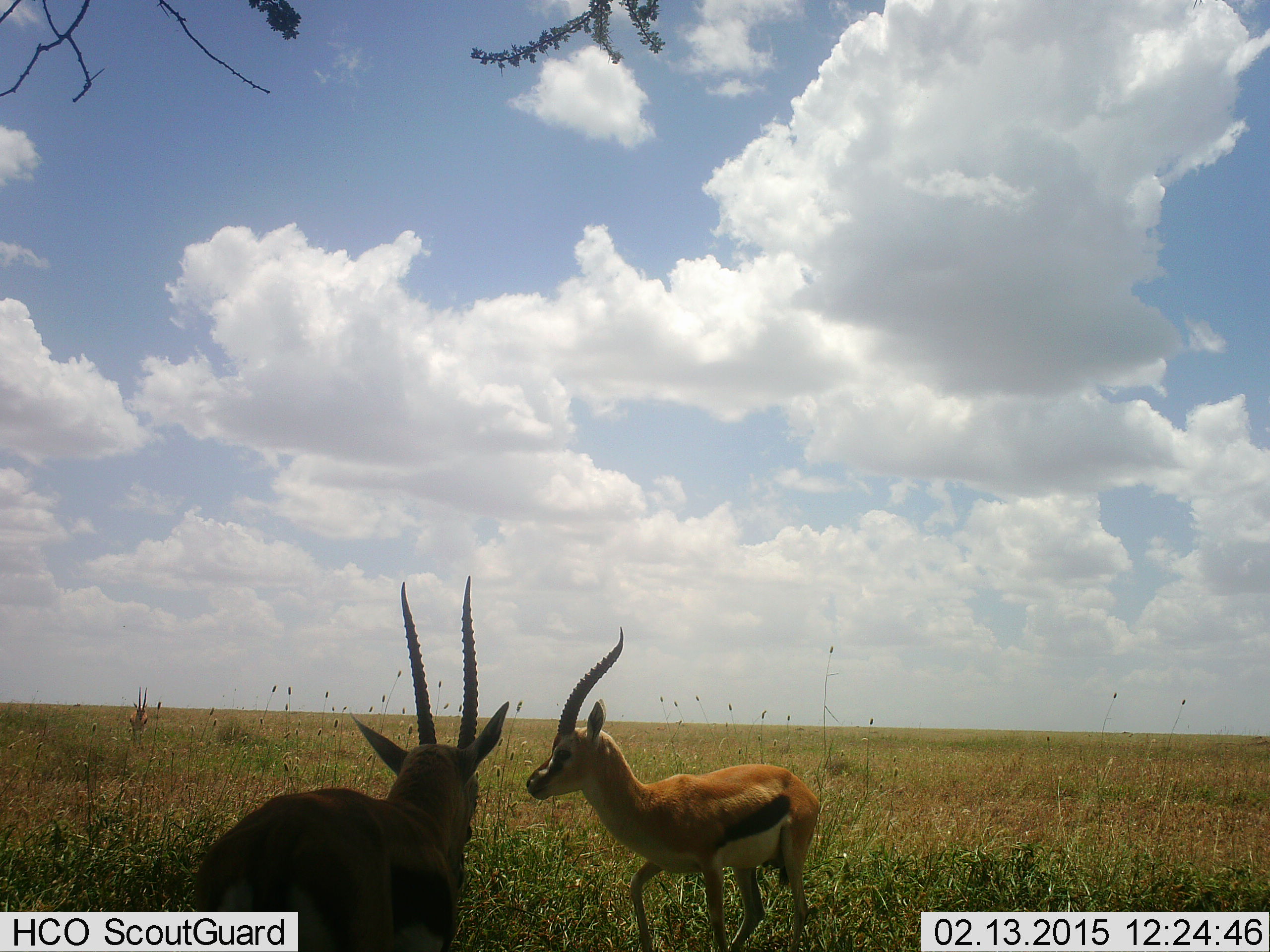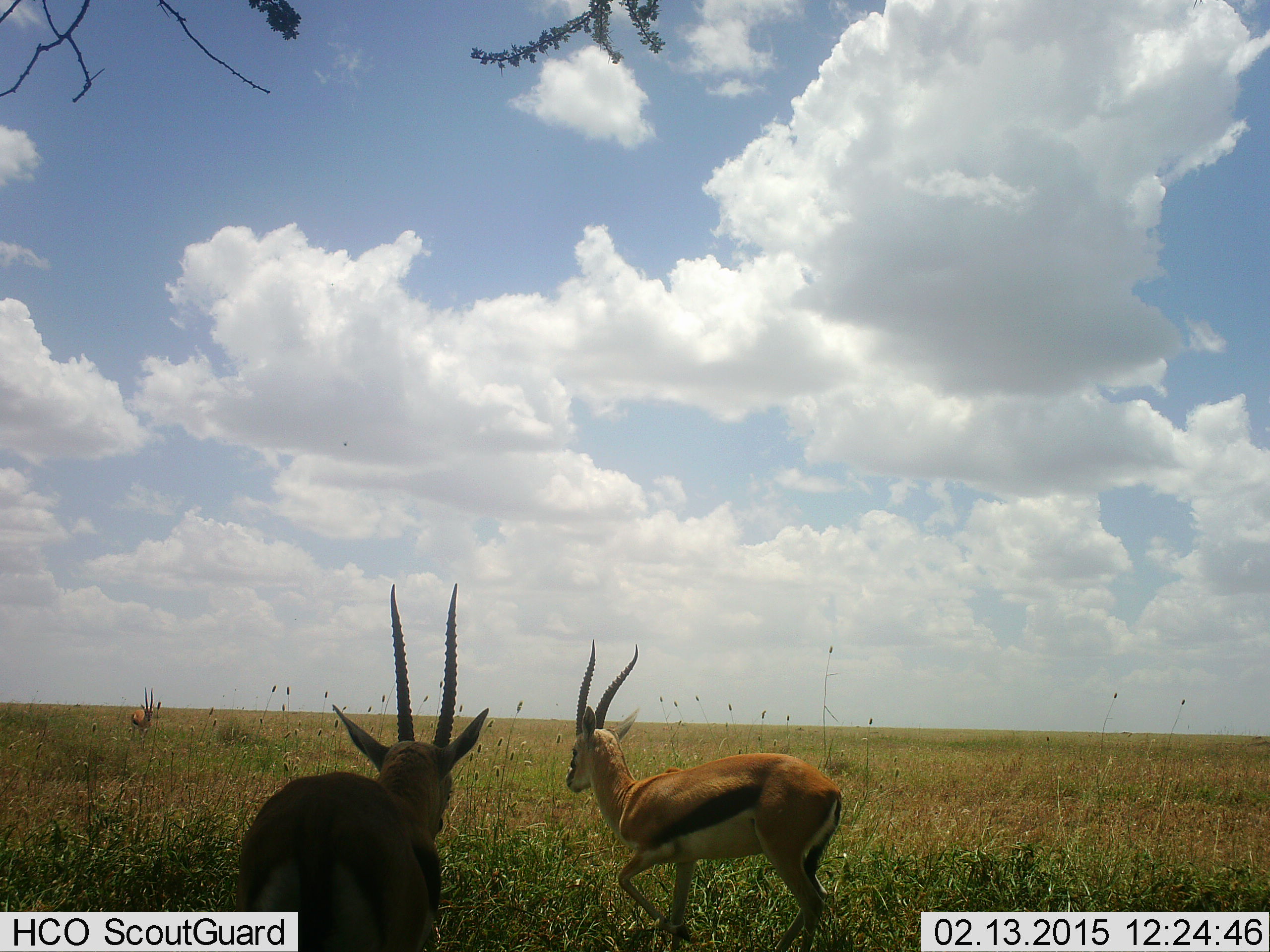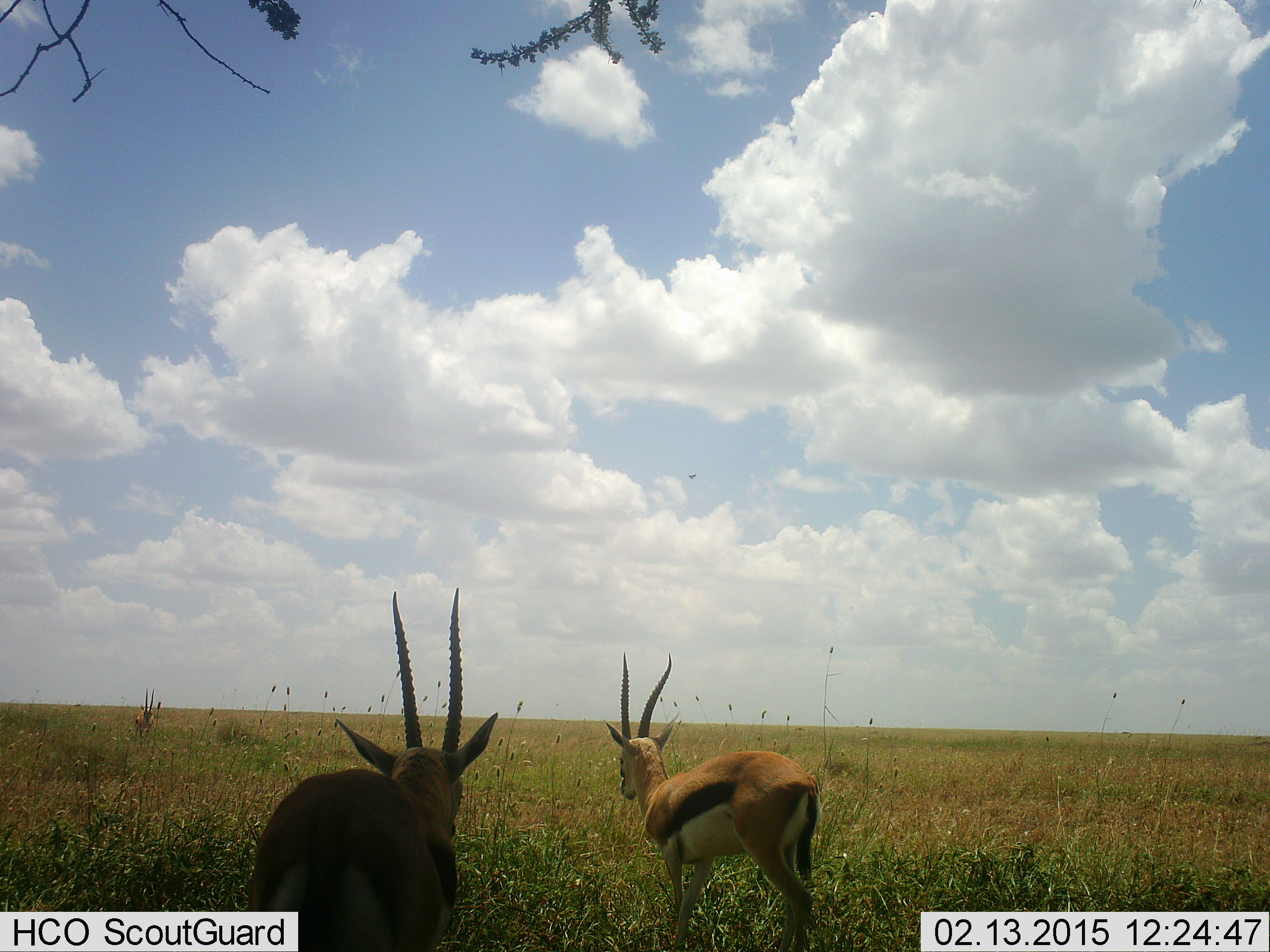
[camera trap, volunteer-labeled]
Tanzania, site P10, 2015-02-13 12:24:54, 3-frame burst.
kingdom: Animalia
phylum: Chordata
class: Mammalia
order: Artiodactyla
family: Bovidae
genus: Eudorcas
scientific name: Eudorcas thomsonii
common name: thomson's gazelle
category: gazellethomsons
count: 3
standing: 60%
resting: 0%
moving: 80%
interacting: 20%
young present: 0%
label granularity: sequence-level